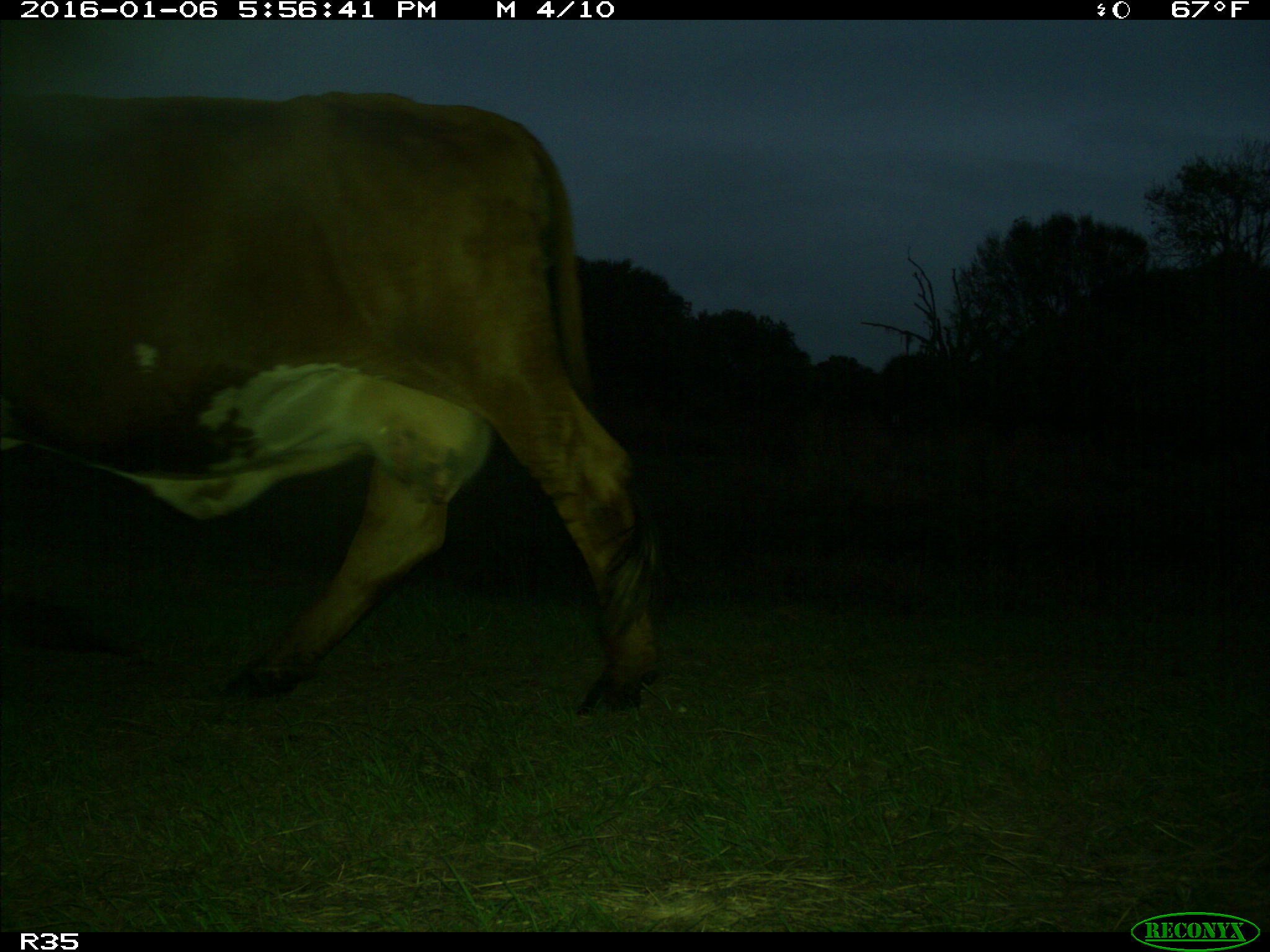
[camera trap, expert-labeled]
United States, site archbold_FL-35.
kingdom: Animalia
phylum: Chordata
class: Mammalia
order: Artiodactyla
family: Bovidae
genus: Bos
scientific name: Bos taurus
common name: domestic cow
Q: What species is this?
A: Bos taurus (domestic cow).